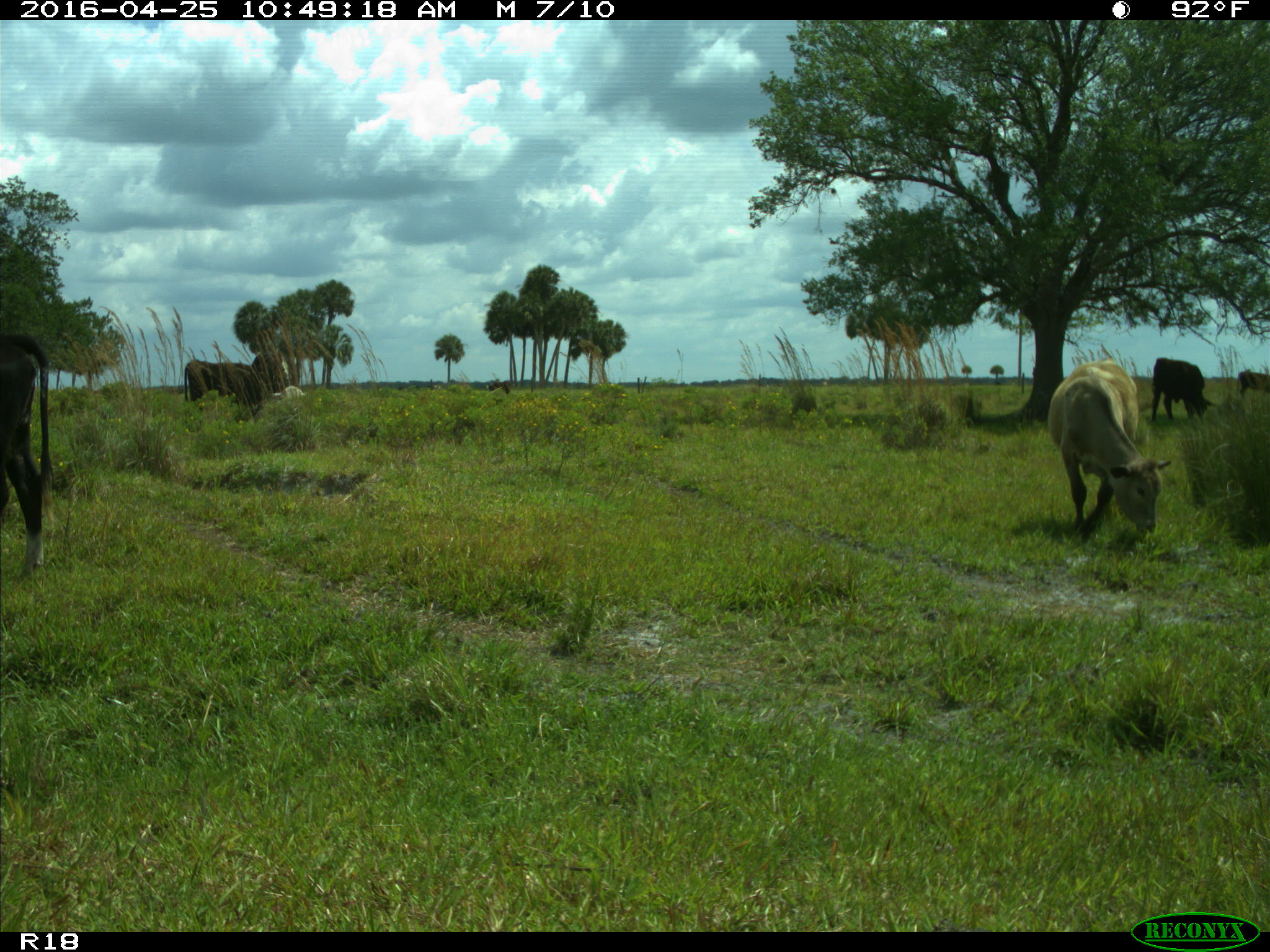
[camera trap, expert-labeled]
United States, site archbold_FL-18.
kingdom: Animalia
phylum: Chordata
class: Mammalia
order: Artiodactyla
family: Bovidae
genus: Bos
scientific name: Bos taurus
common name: domestic cow